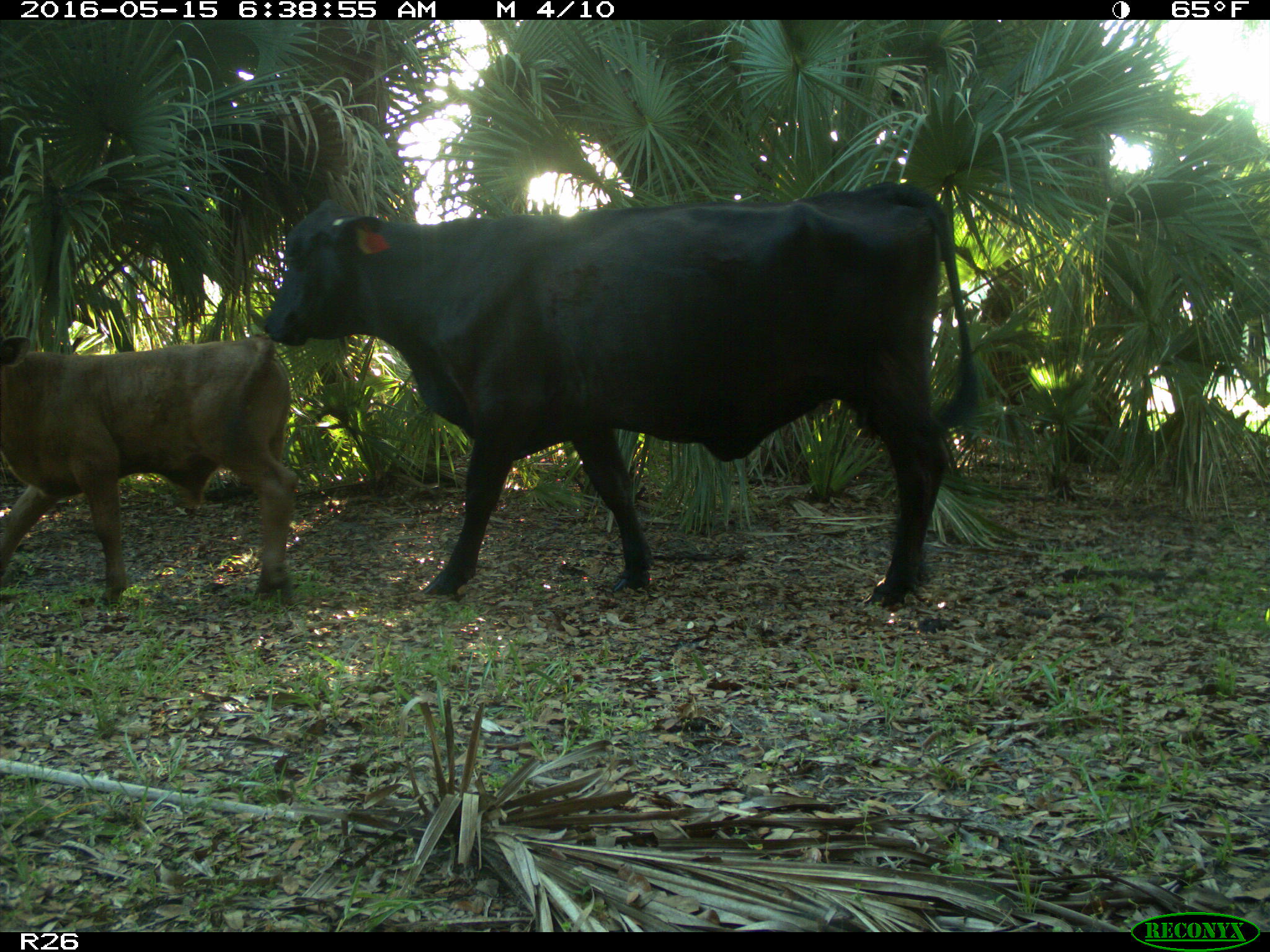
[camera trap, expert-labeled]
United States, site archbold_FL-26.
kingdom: Animalia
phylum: Chordata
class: Mammalia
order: Artiodactyla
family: Bovidae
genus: Bos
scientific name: Bos taurus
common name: domestic cow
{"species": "Bos taurus (domestic cow)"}